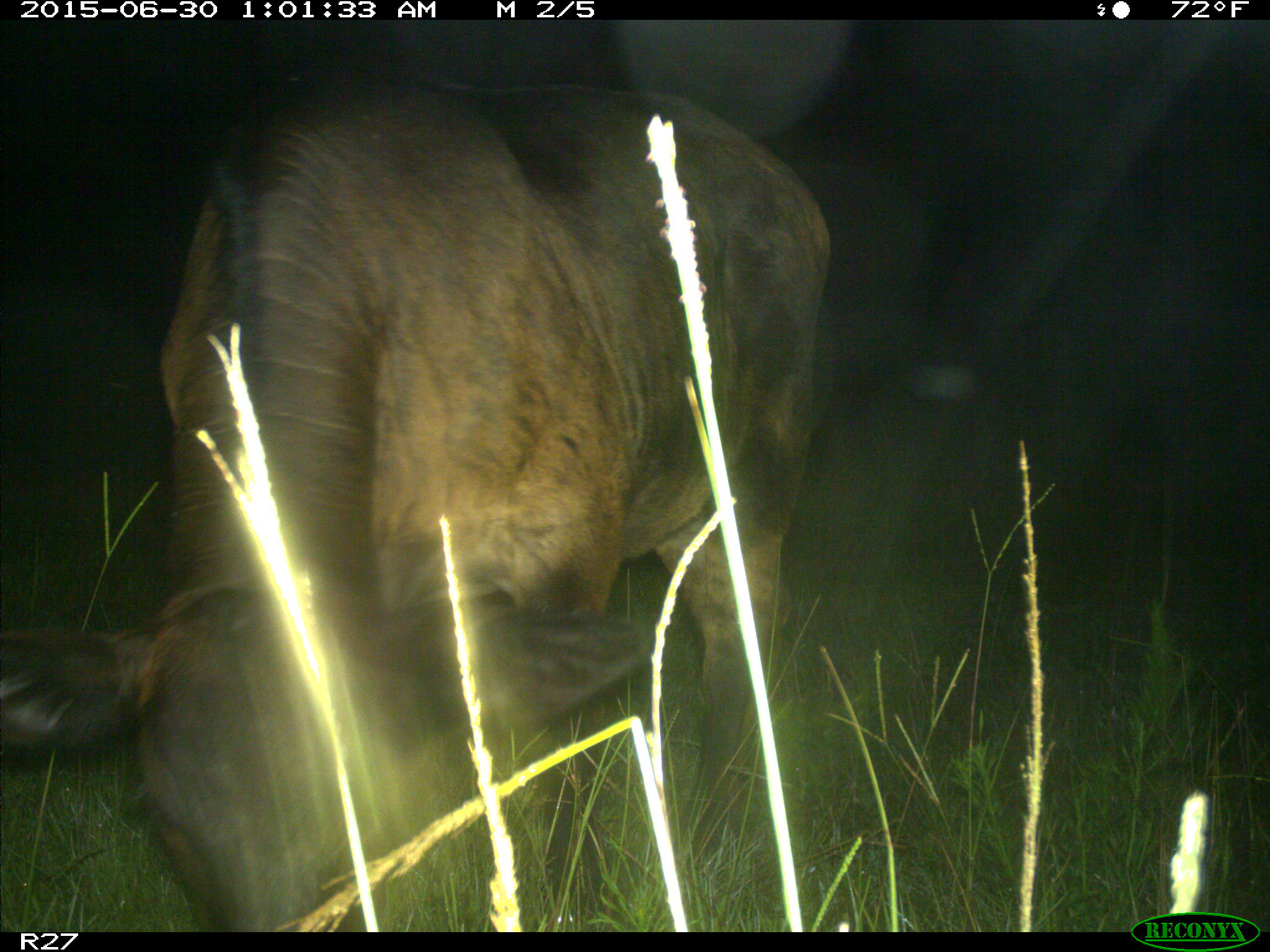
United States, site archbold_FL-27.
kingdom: Animalia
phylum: Chordata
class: Mammalia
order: Artiodactyla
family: Bovidae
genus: Bos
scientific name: Bos taurus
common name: domestic cow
Bos taurus (domestic cow).